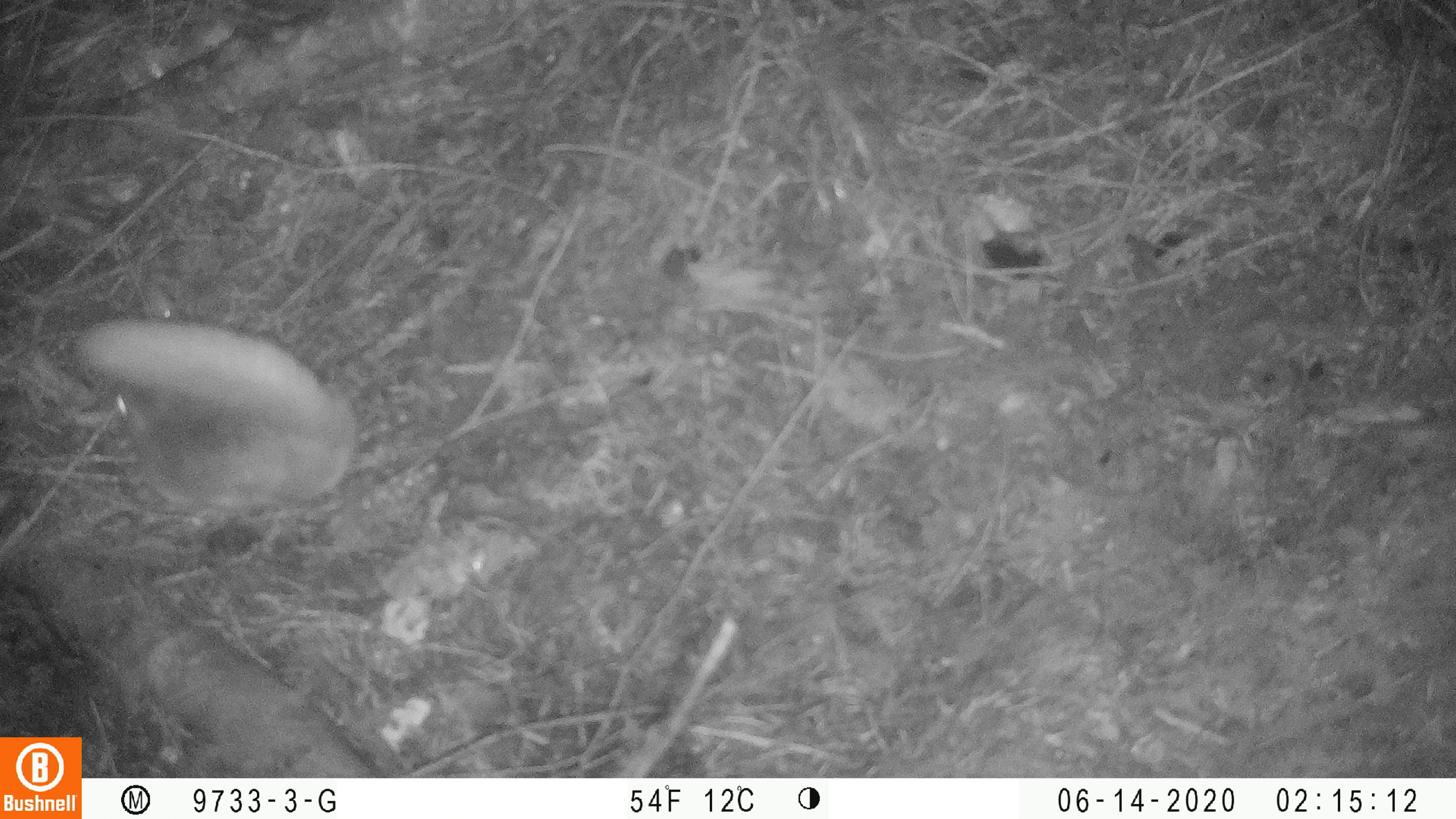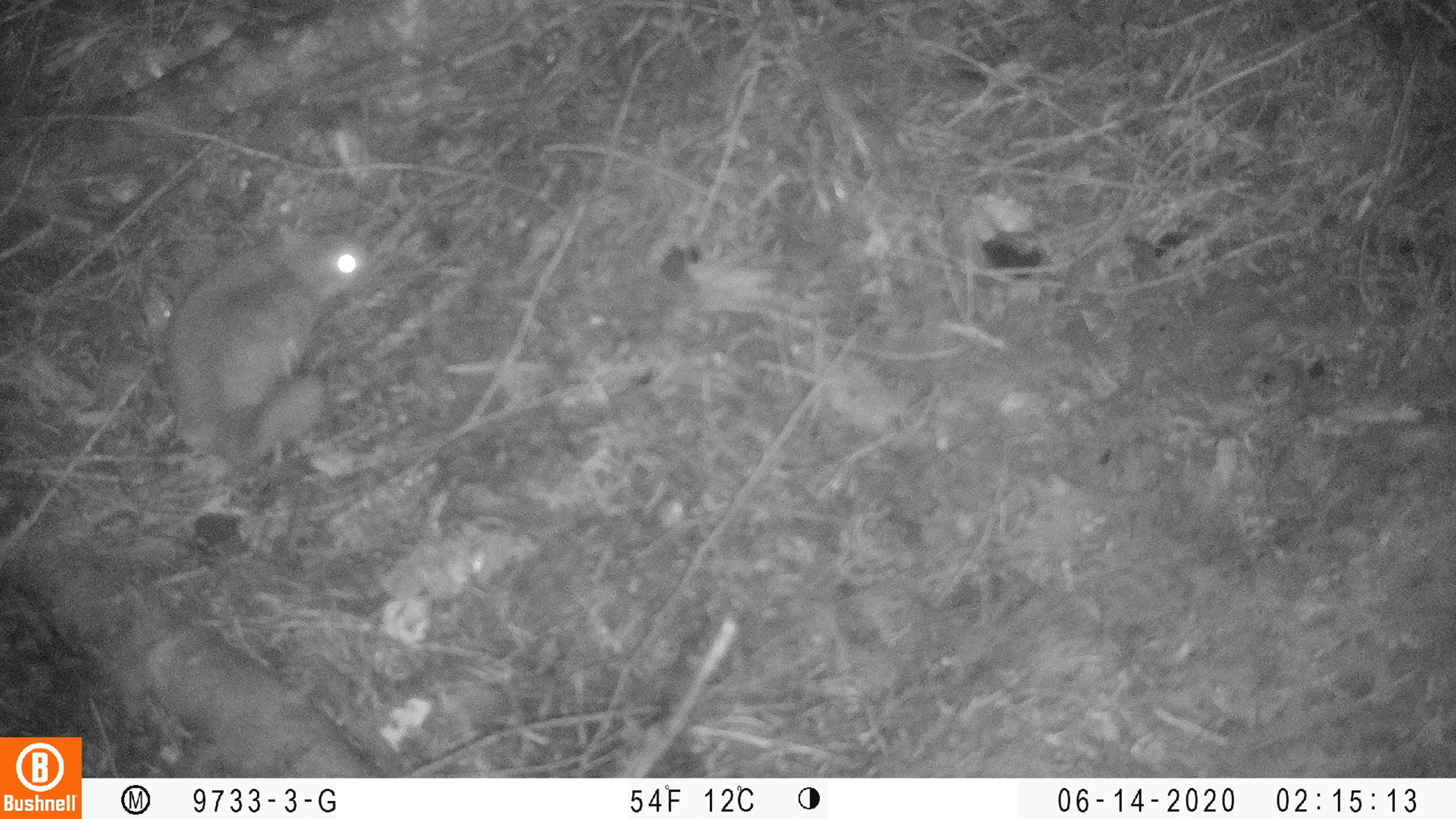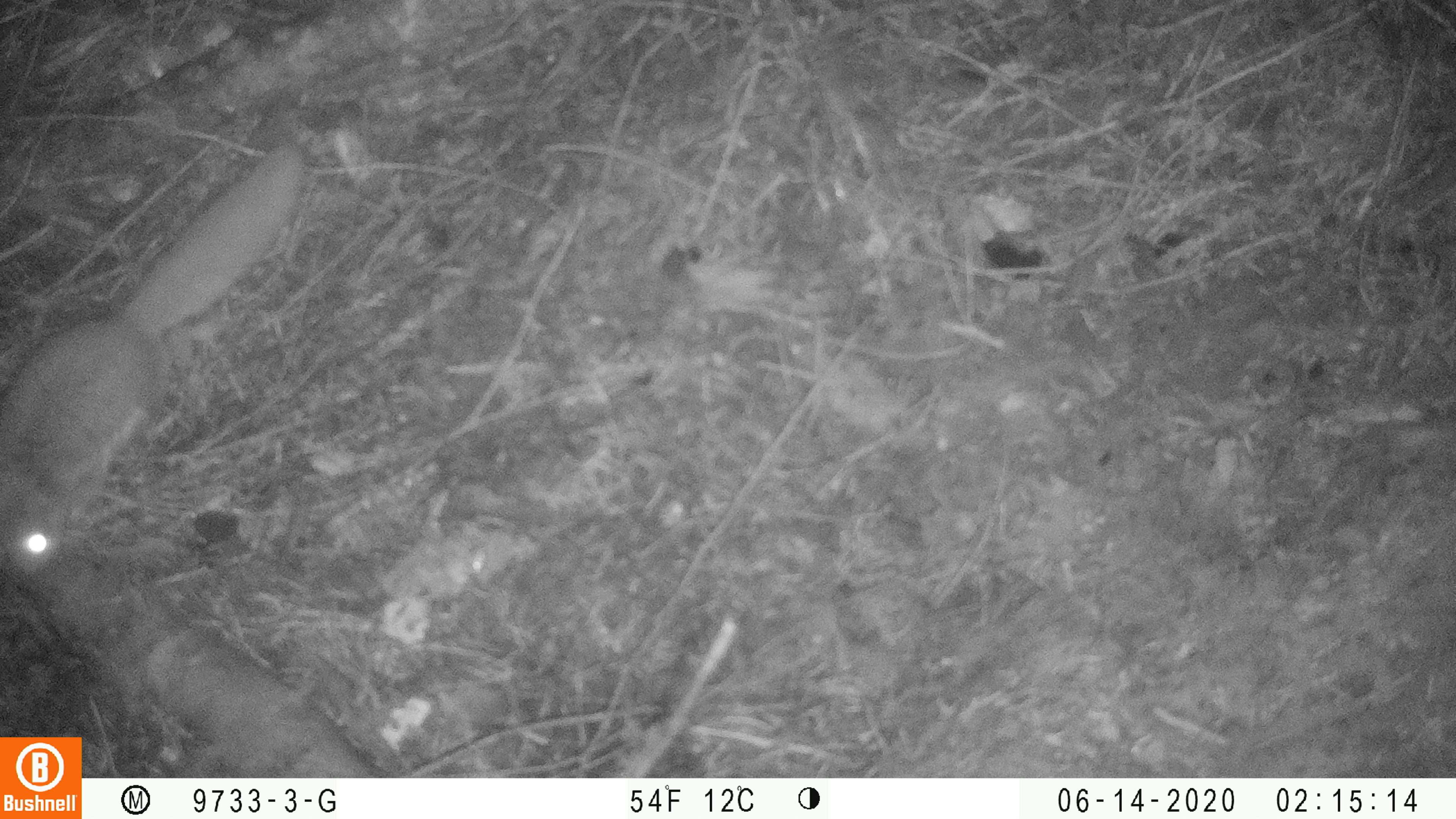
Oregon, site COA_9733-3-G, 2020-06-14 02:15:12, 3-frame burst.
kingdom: Animalia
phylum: Chordata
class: Mammalia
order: Rodentia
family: Sciuridae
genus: Glaucomys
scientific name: Glaucomys oregonensis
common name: humboldt's flying squirrel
Humboldt's flying squirrel (Glaucomys oregonensis).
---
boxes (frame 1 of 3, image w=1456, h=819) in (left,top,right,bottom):
humboldt's flying squirrel: (64,286,369,528)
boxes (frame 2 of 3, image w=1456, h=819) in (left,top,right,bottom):
humboldt's flying squirrel: (156,209,381,481)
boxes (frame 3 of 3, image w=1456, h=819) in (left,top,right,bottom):
humboldt's flying squirrel: (0,126,319,586)